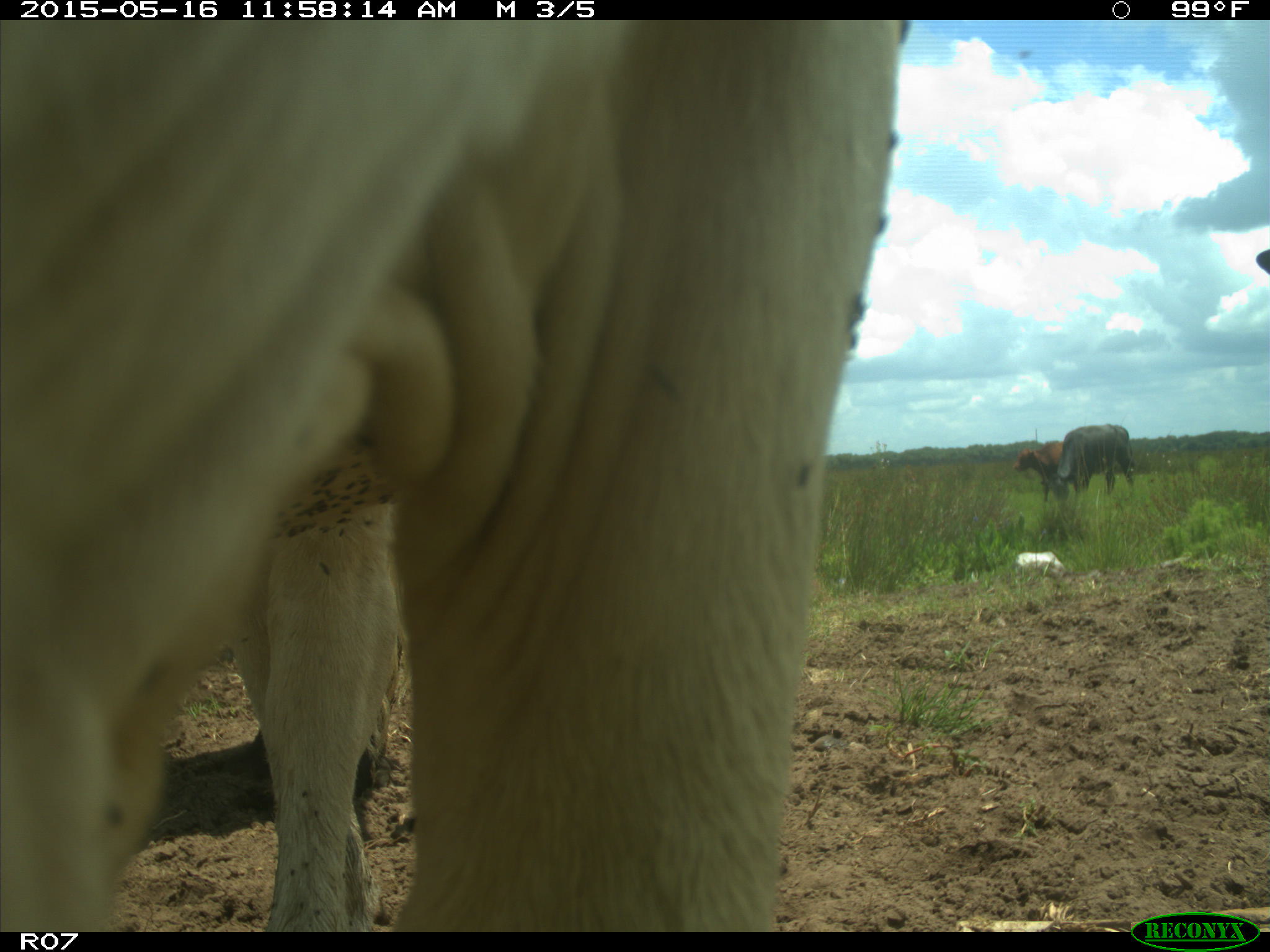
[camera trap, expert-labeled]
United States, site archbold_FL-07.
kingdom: Animalia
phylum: Chordata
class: Mammalia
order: Artiodactyla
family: Bovidae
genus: Bos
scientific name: Bos taurus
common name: domestic cow